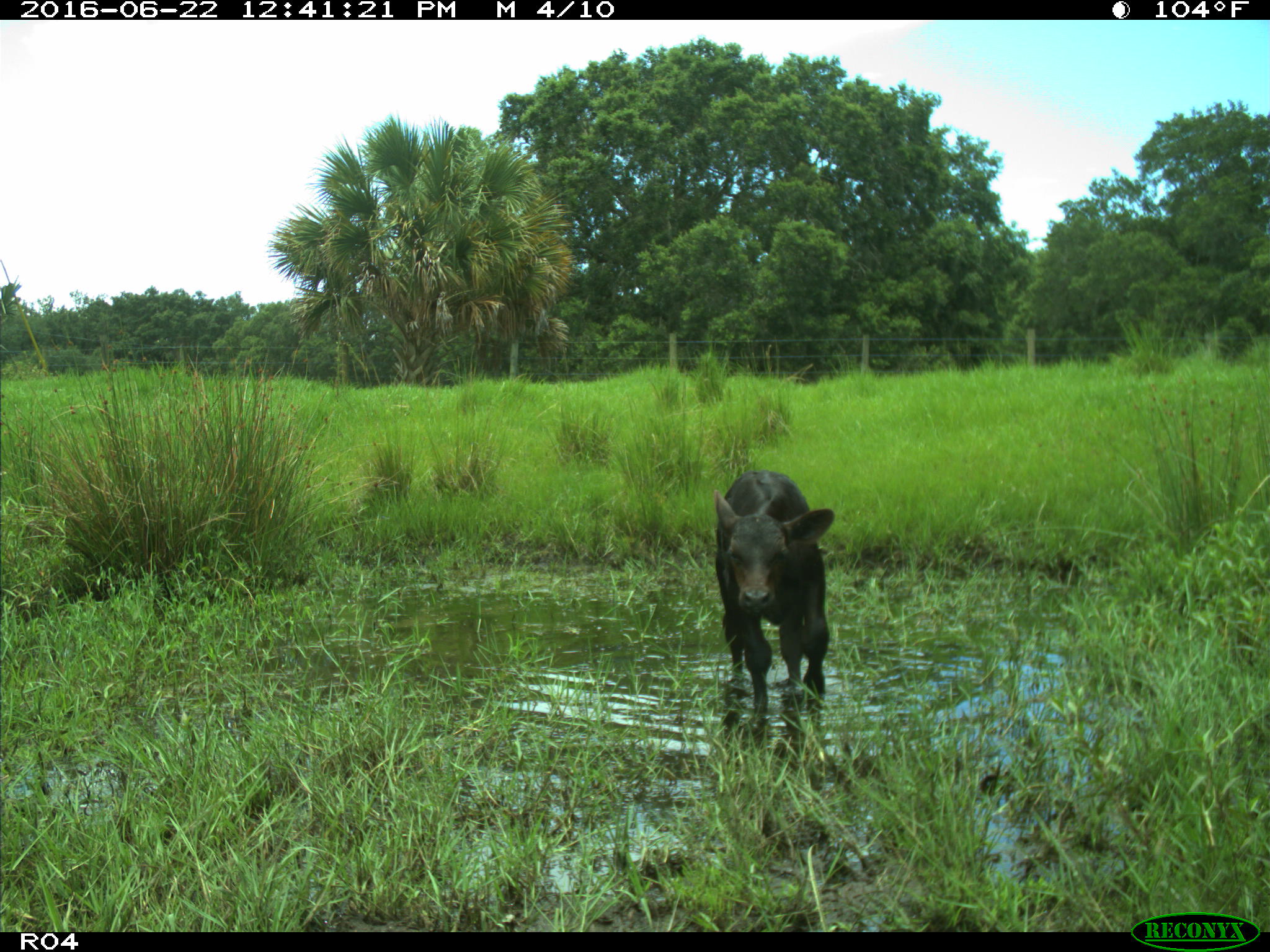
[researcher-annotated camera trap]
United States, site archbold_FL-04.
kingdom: Animalia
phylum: Chordata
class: Mammalia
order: Artiodactyla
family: Bovidae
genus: Bos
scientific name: Bos taurus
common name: domestic cow